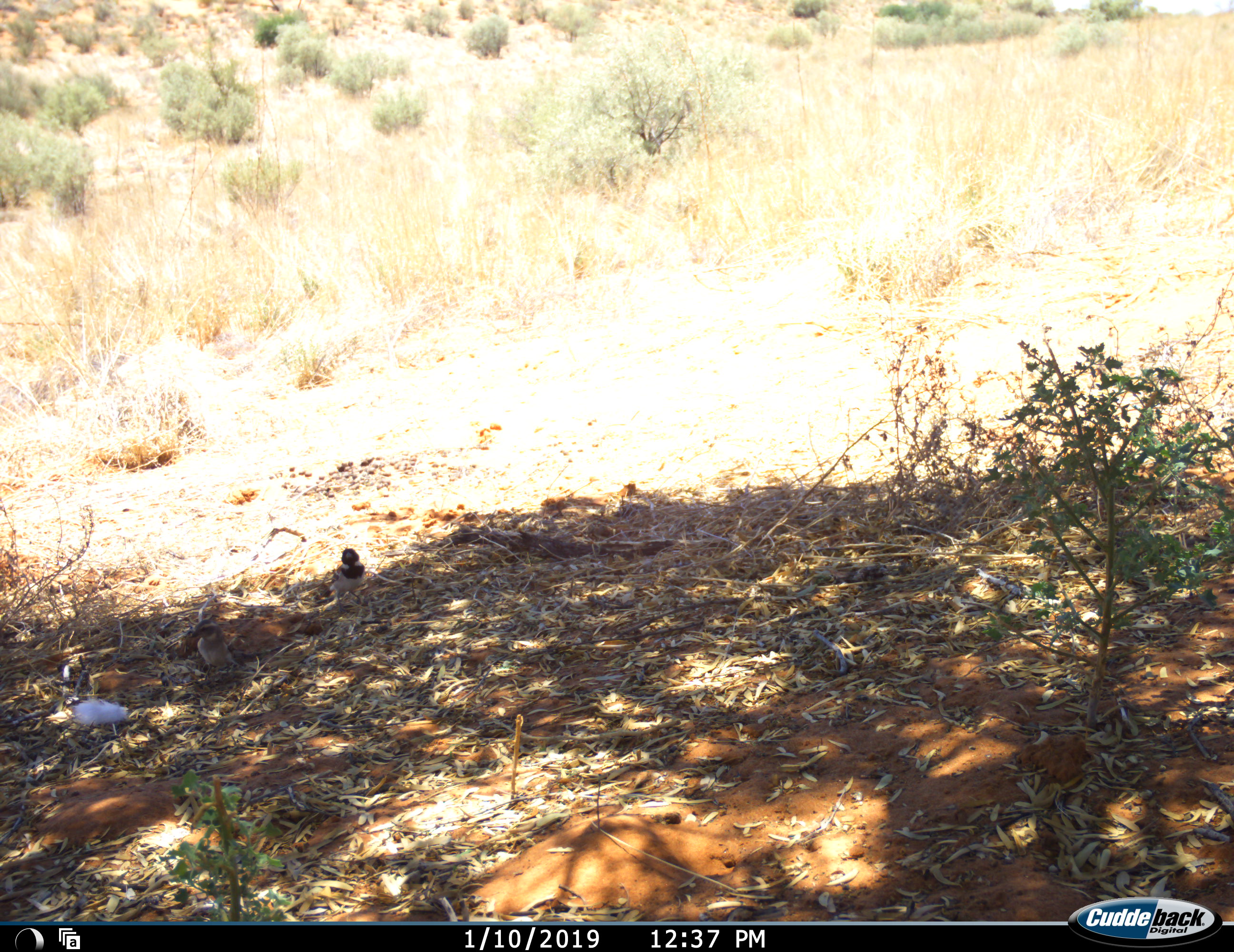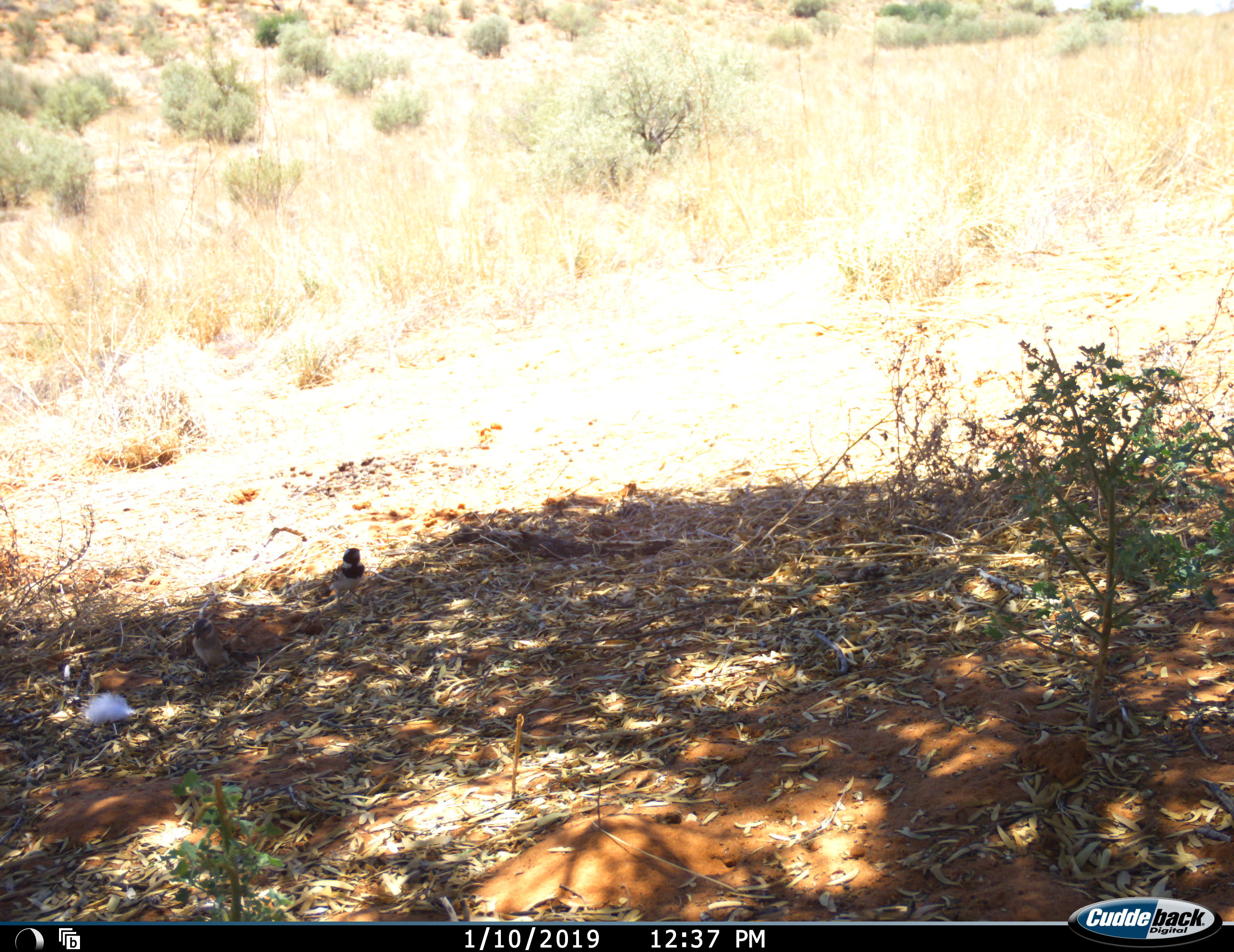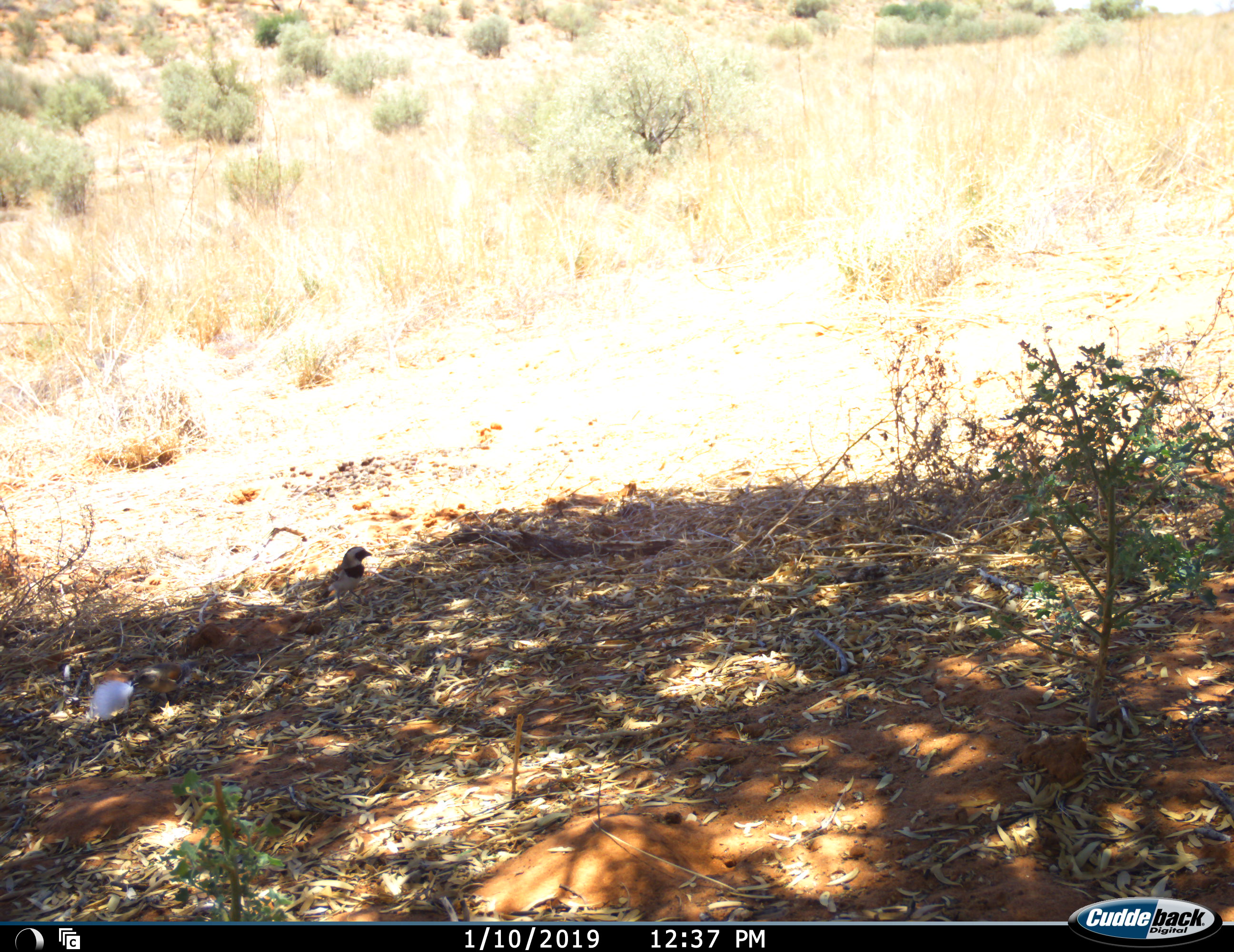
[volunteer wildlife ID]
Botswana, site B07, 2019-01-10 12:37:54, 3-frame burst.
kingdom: Animalia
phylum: Chordata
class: Aves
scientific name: Aves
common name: bird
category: birdother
Birdother (bird) (Aves), count 2. Behavior (volunteer vote fractions): standing 73%, resting 9%, moving 27%, interacting 9%. Young present (vote fraction): 9%. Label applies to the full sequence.